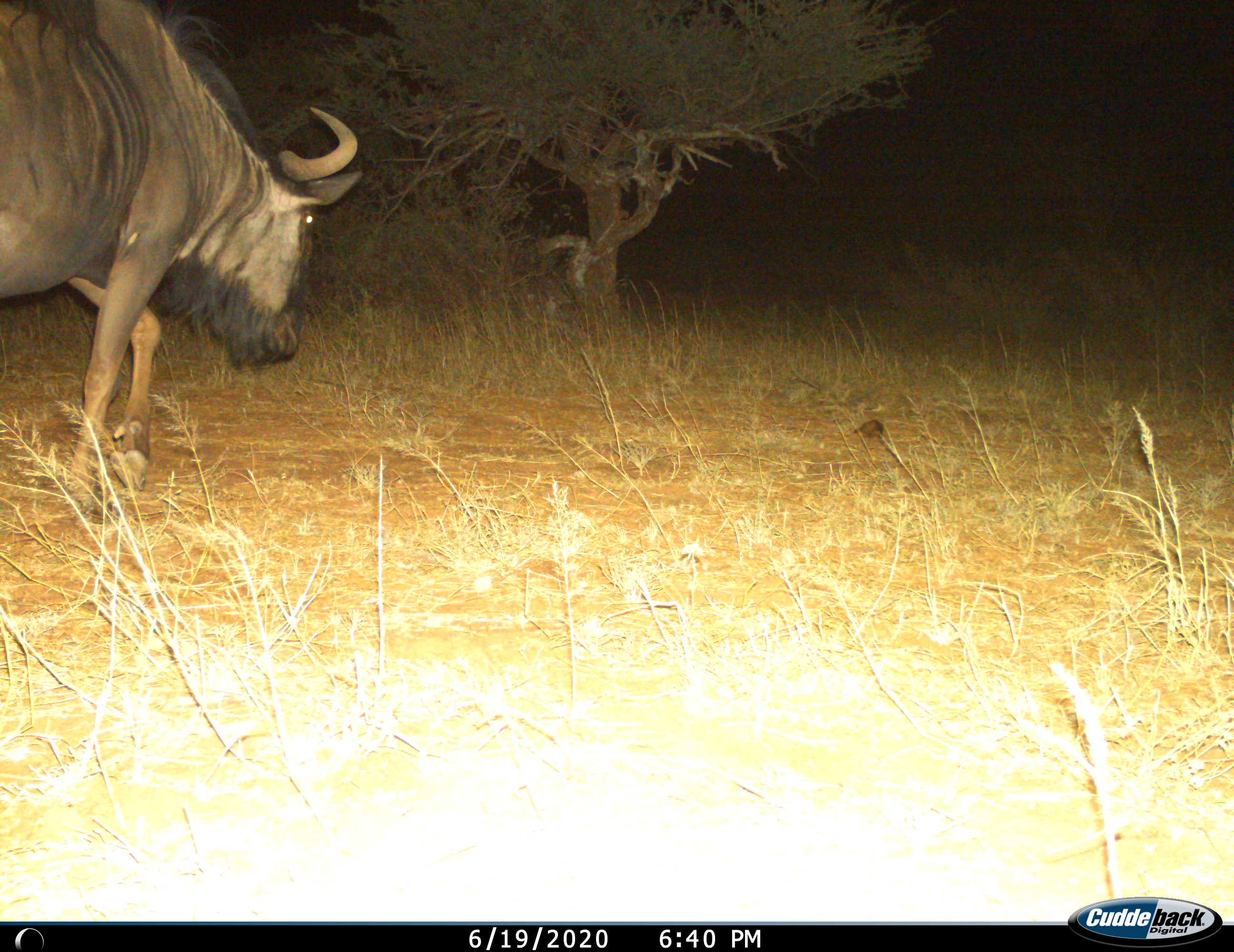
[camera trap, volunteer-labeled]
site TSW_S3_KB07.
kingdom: Animalia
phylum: Chordata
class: Mammalia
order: Artiodactyla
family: Bovidae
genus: Connochaetes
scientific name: Connochaetes taurinus taurinus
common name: blue wildebeest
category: wildebeestblue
Wildebeestblue (blue wildebeest) (Connochaetes taurinus taurinus), count 1. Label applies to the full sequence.